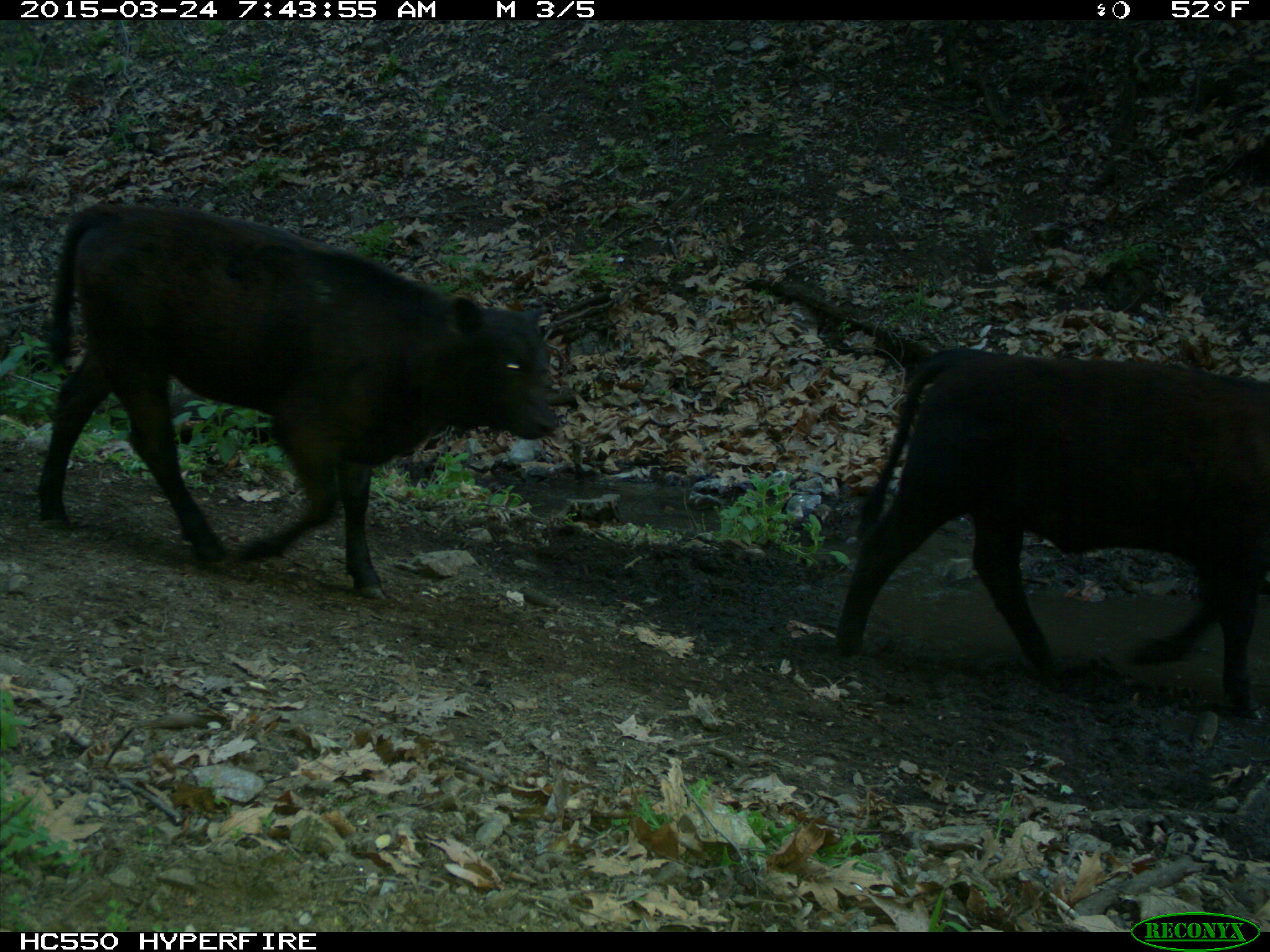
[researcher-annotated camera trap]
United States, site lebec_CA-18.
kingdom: Animalia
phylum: Chordata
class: Mammalia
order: Artiodactyla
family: Bovidae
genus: Bos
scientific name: Bos taurus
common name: domestic cow